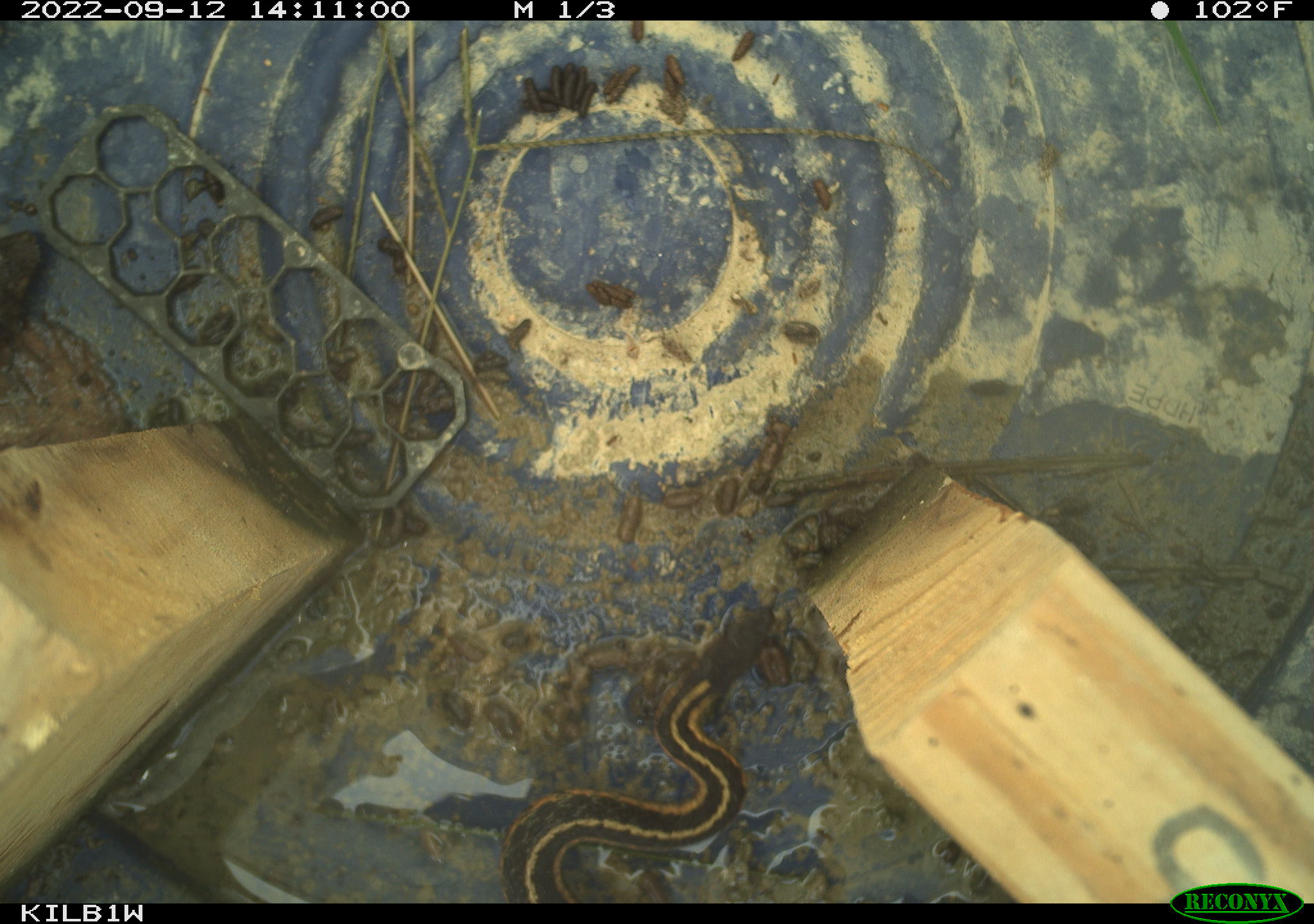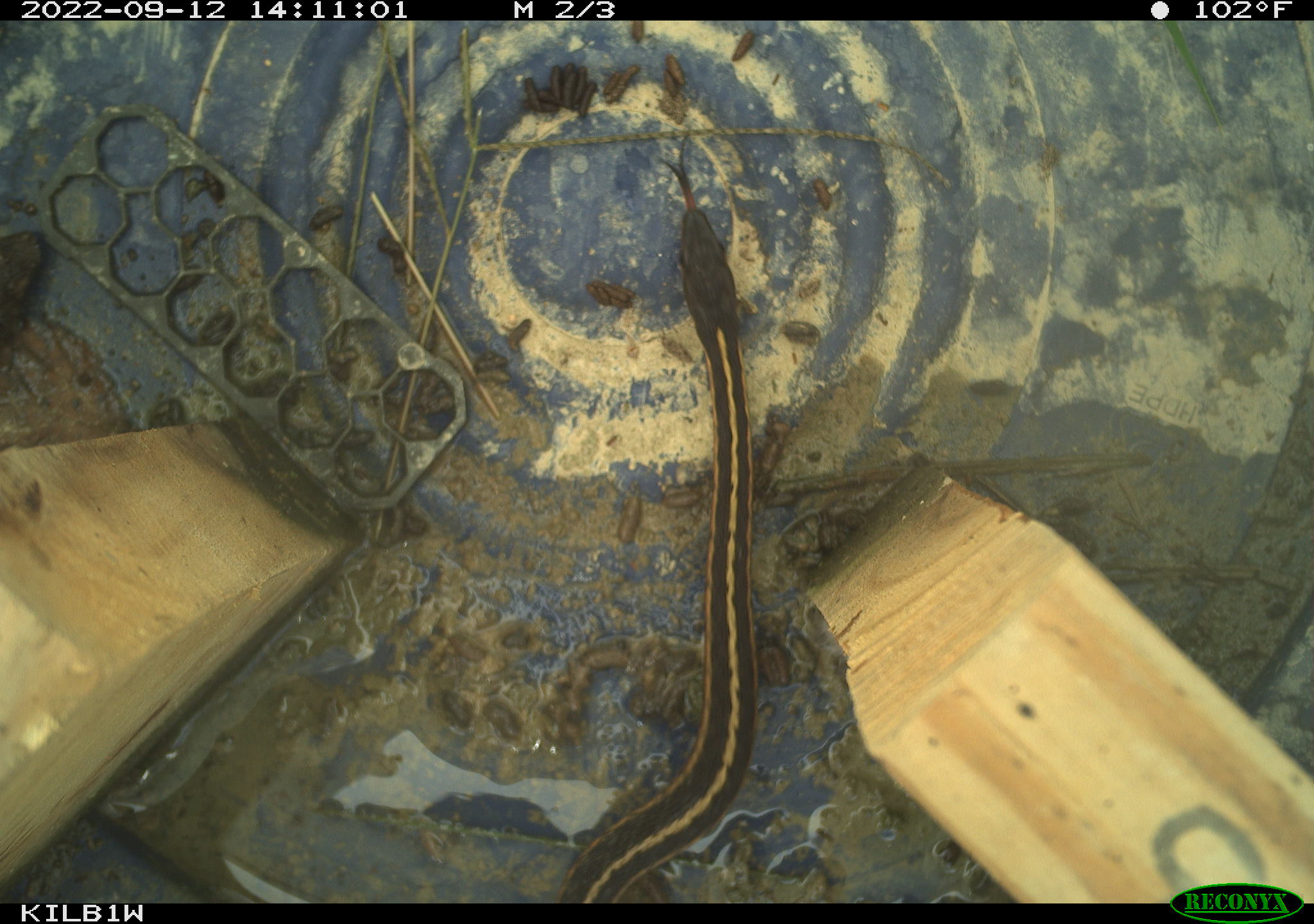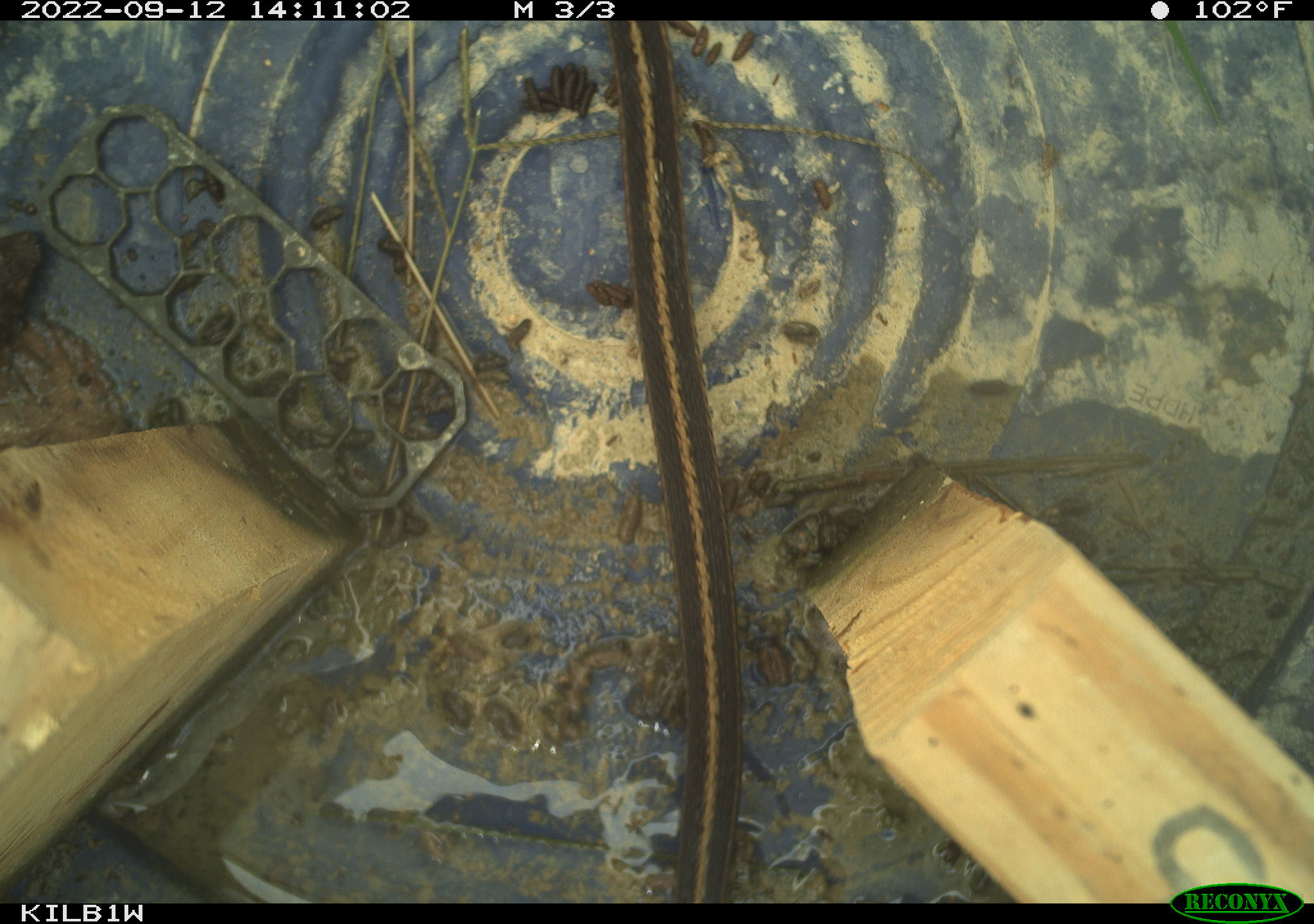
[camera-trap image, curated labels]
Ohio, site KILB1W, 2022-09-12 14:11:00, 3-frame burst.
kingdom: Animalia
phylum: Chordata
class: Reptilia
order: Squamata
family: Colubridae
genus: Thamnophis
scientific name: Thamnophis sirtalis sirtalis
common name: eastern gartersnake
Eastern gartersnake (Thamnophis sirtalis sirtalis).